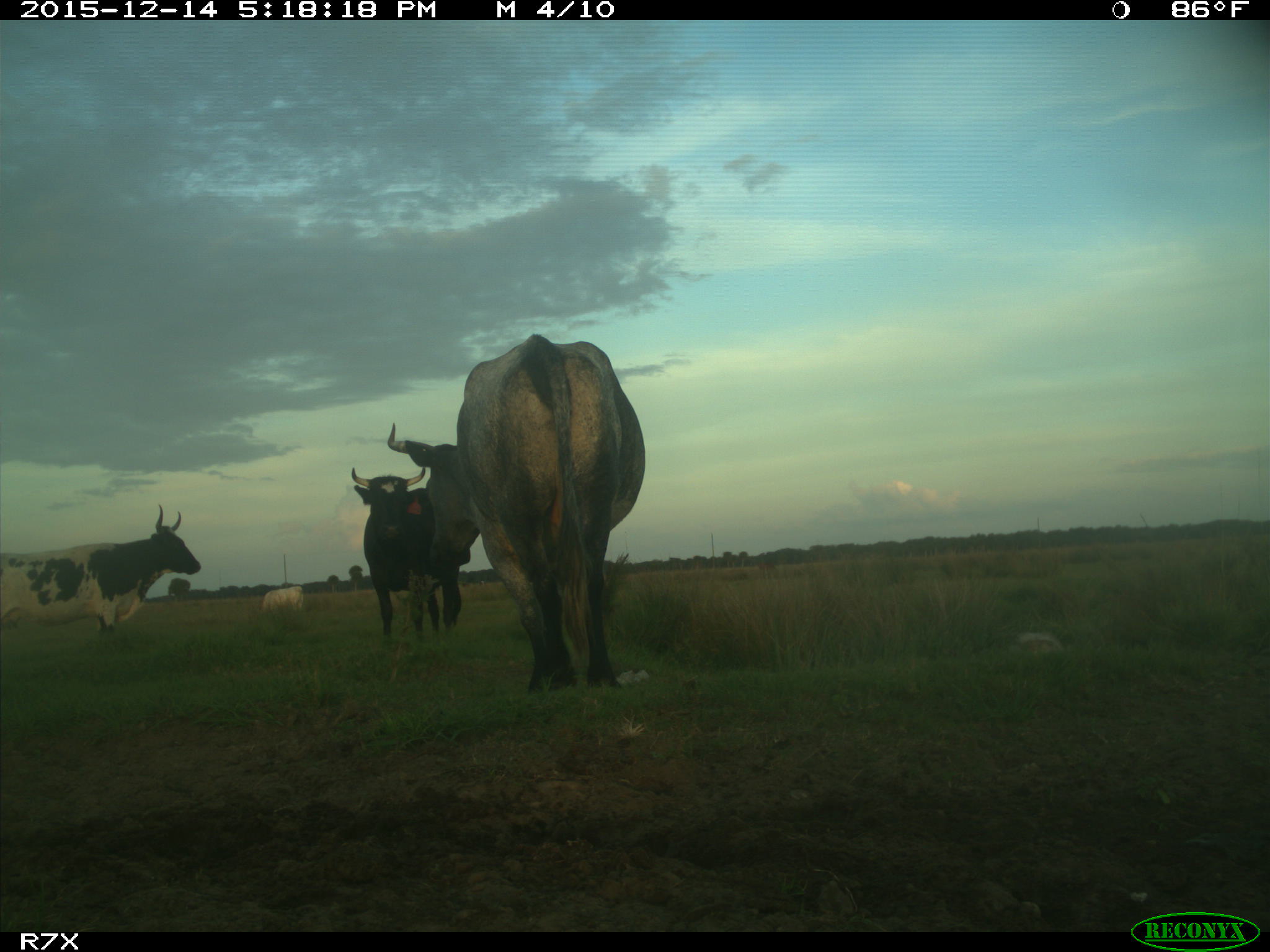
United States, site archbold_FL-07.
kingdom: Animalia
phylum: Chordata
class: Mammalia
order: Artiodactyla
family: Bovidae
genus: Bos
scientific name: Bos taurus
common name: domestic cow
Bos taurus (domestic cow).